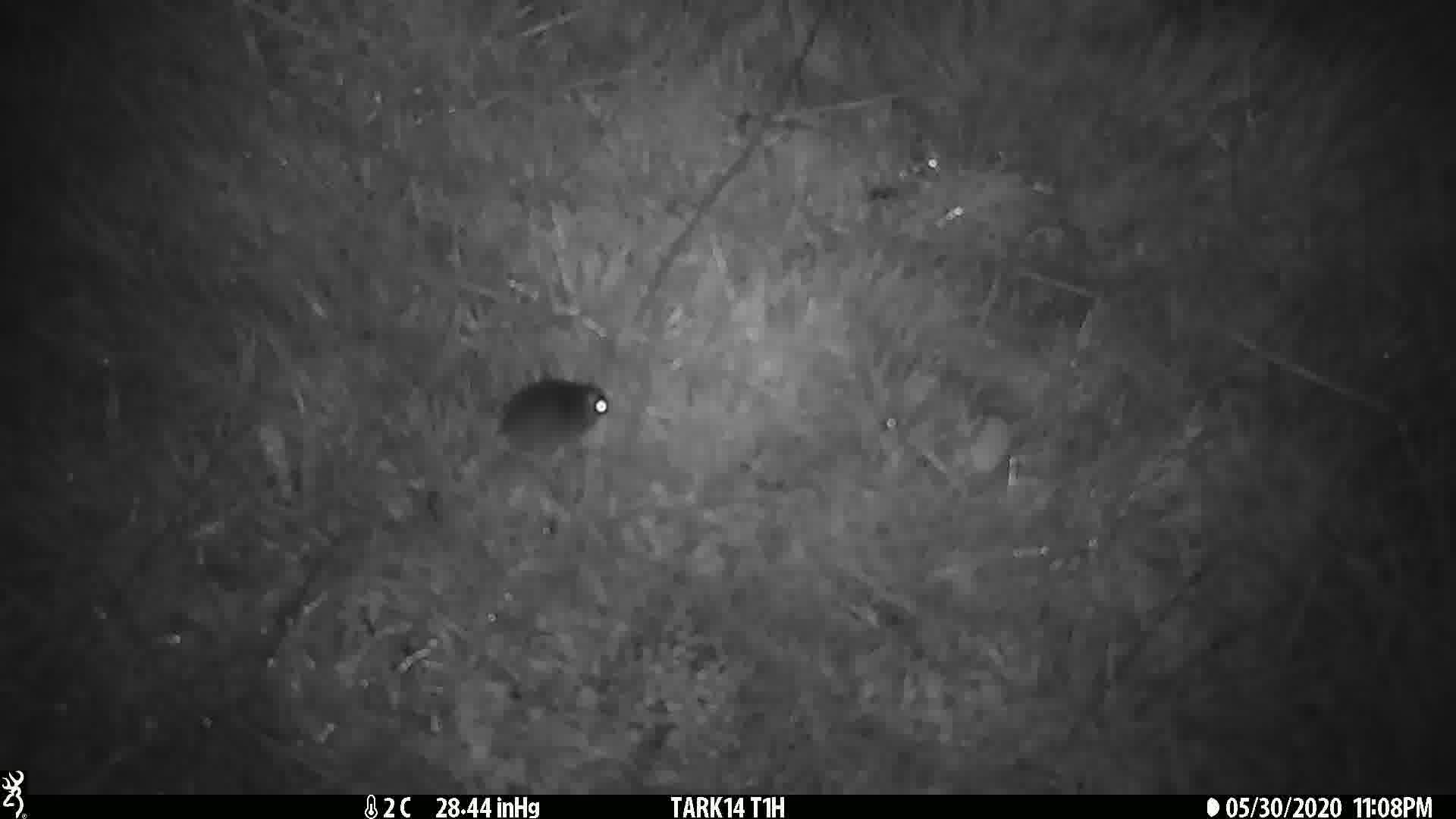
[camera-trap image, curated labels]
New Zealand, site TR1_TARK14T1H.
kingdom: Animalia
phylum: Chordata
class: Mammalia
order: Rodentia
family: Muridae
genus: Mus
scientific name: Mus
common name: mouse